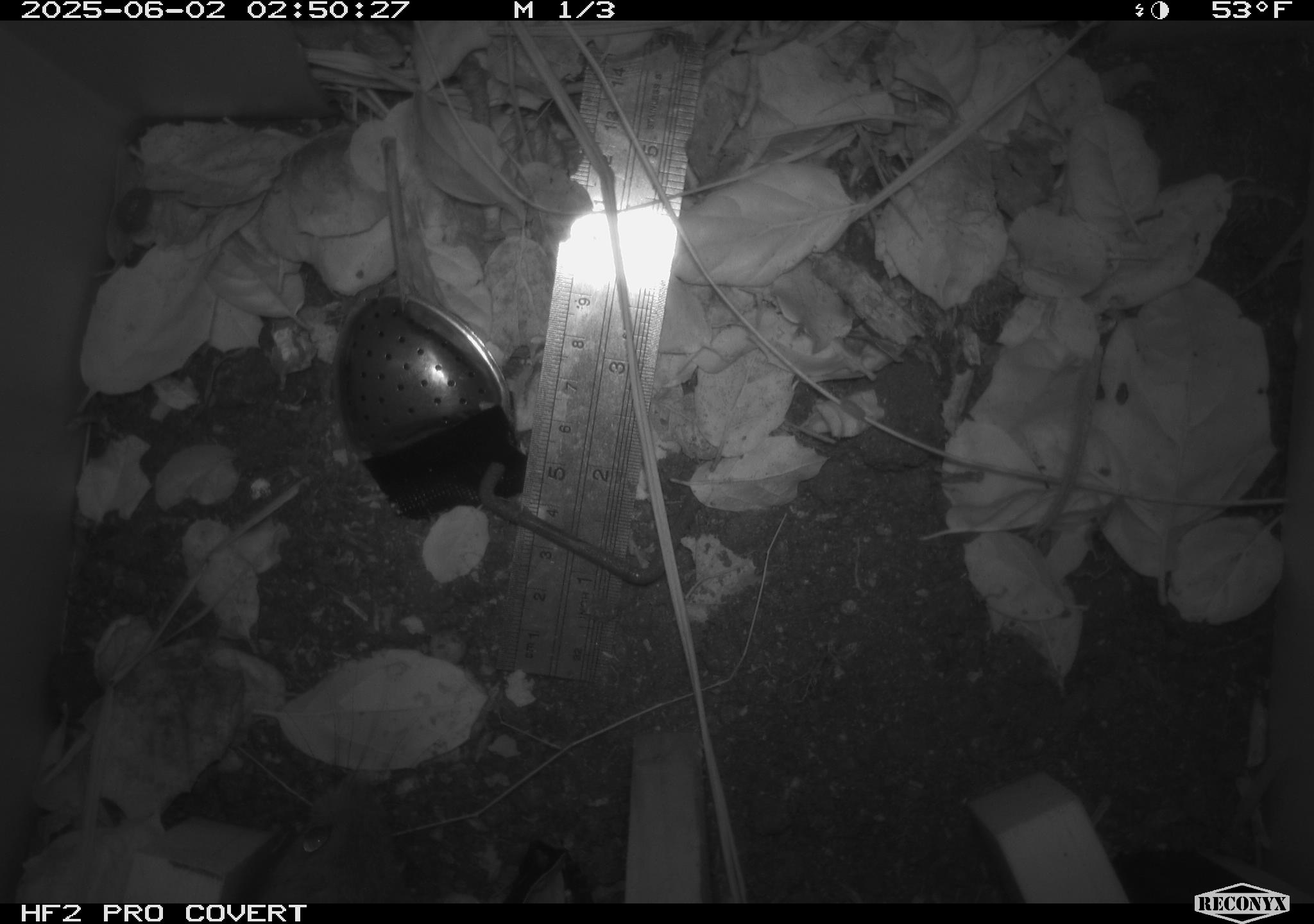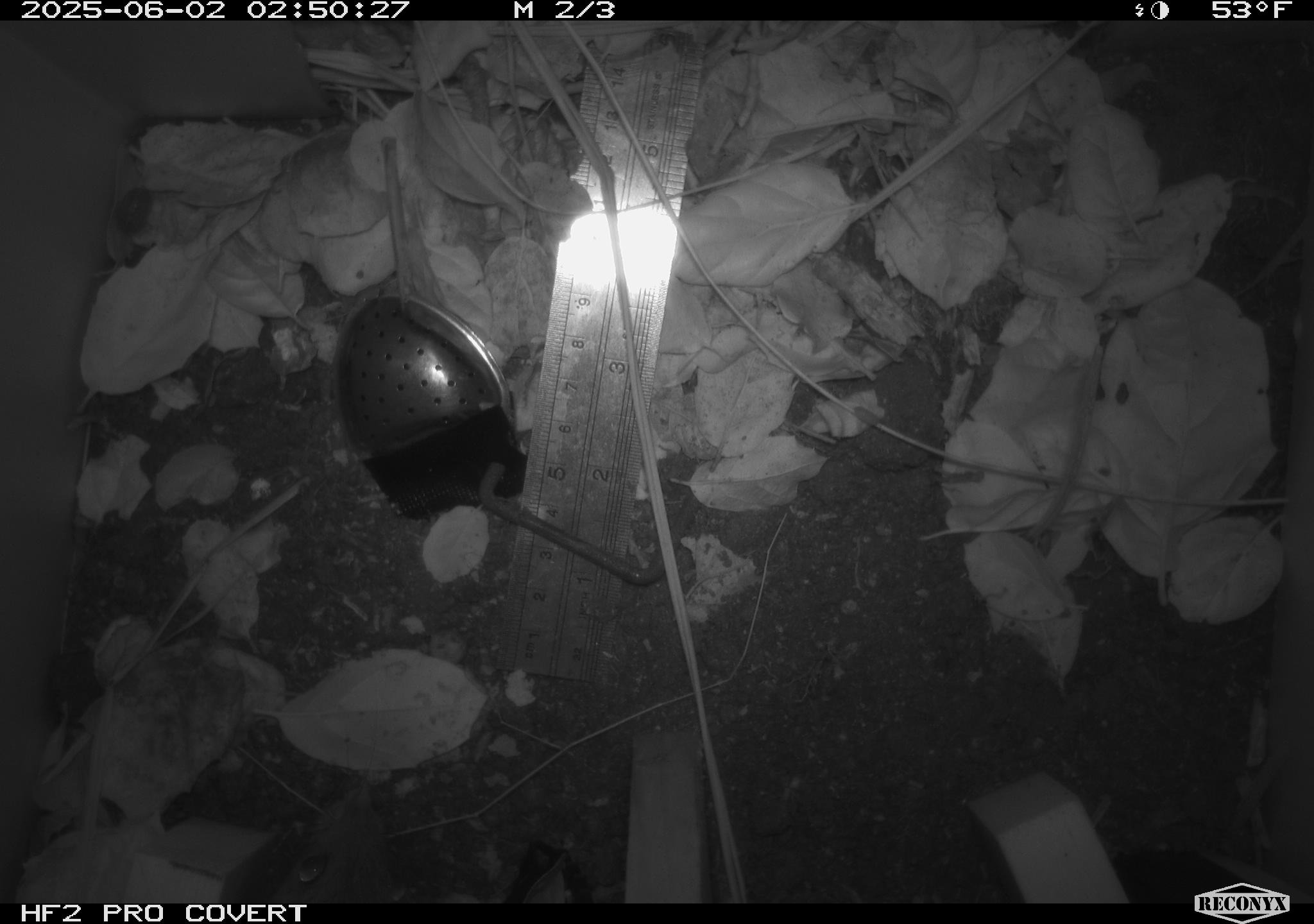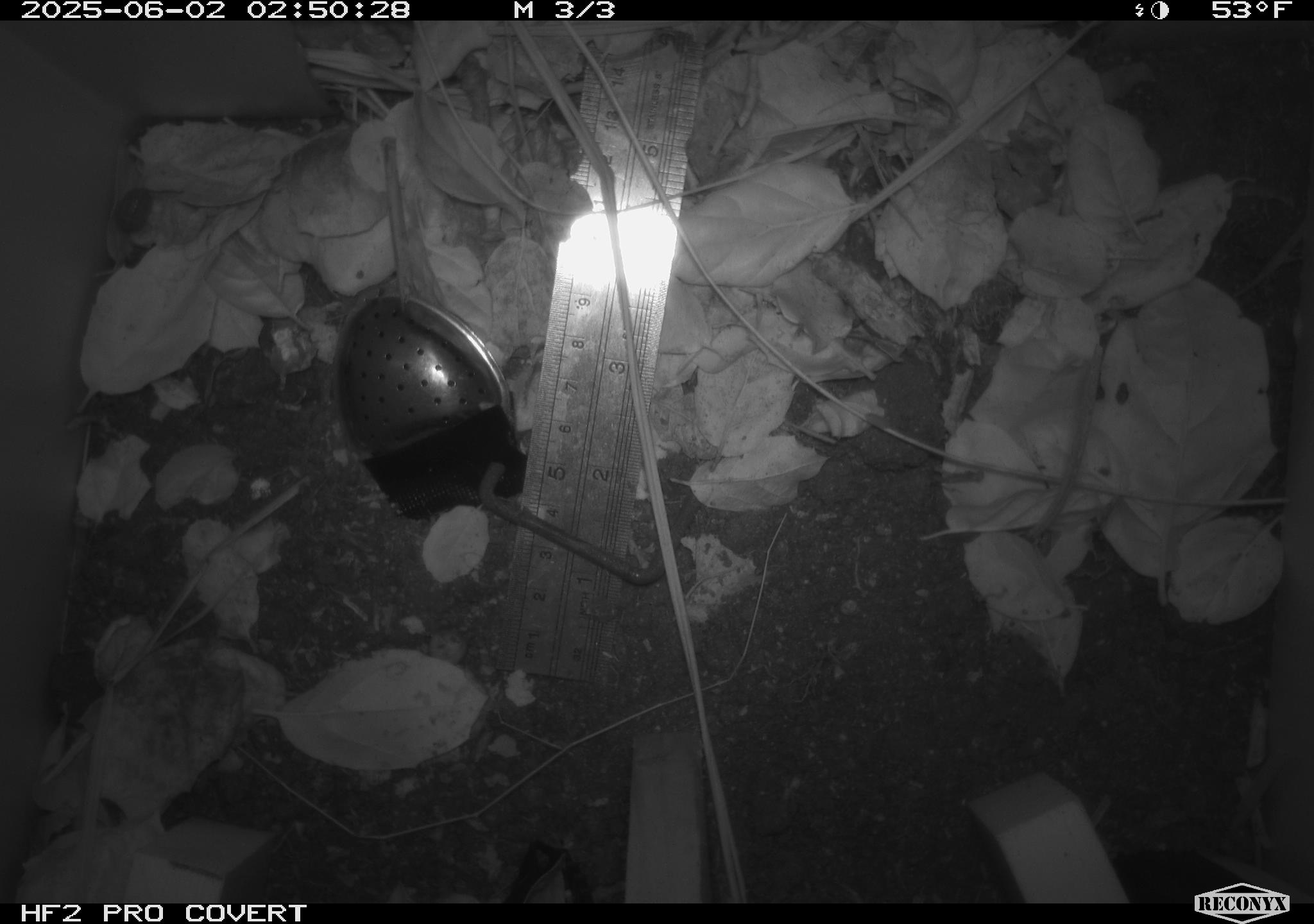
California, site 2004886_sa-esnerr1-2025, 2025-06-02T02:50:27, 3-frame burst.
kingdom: Animalia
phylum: Chordata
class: Mammalia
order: Rodentia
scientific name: Rodentia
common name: rodent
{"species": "rodent (Rodentia)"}